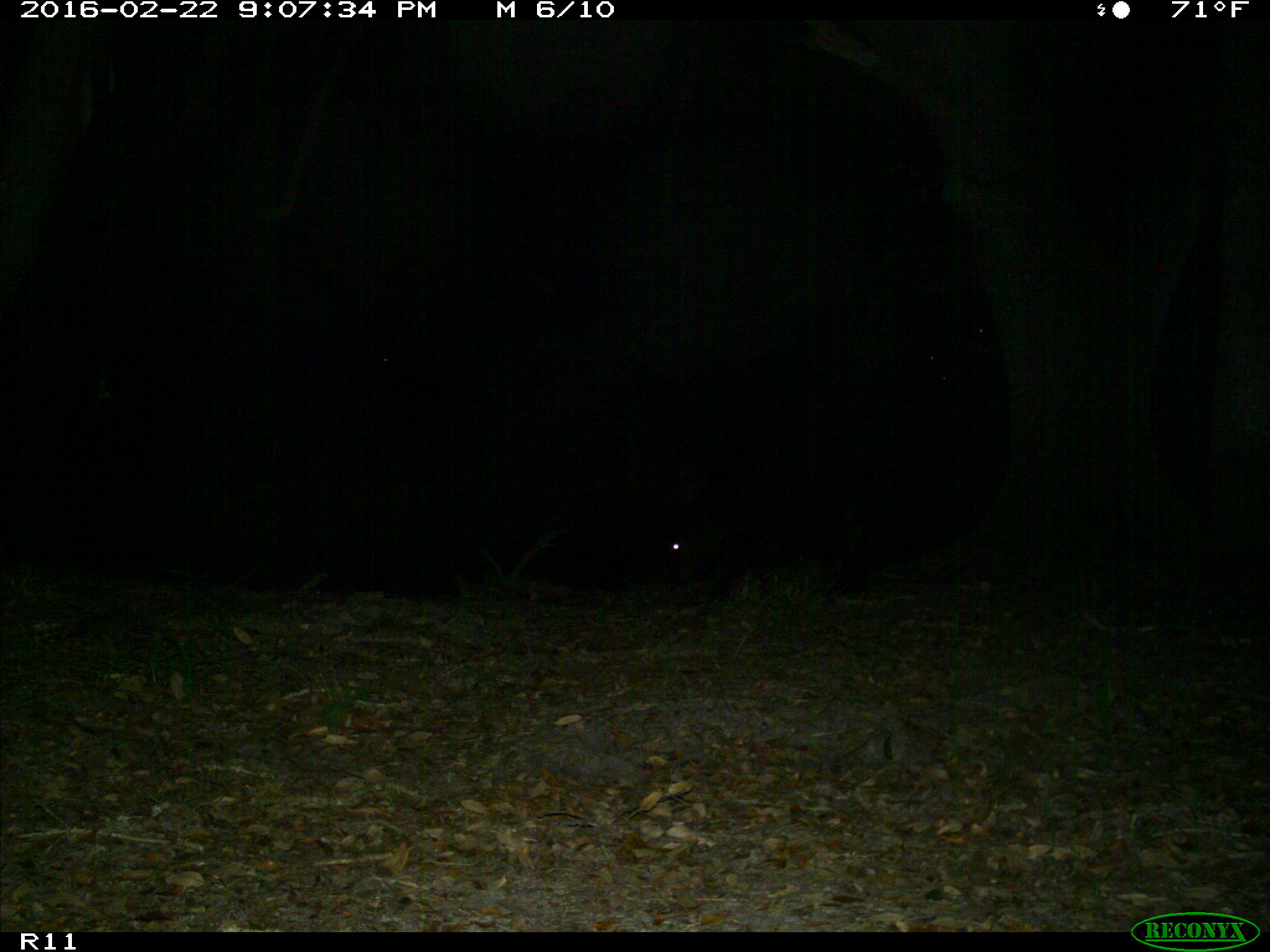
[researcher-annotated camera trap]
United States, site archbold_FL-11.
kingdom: Animalia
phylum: Chordata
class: Mammalia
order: Artiodactyla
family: Bovidae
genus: Bos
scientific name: Bos taurus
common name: domestic cow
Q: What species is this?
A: Bos taurus (domestic cow).